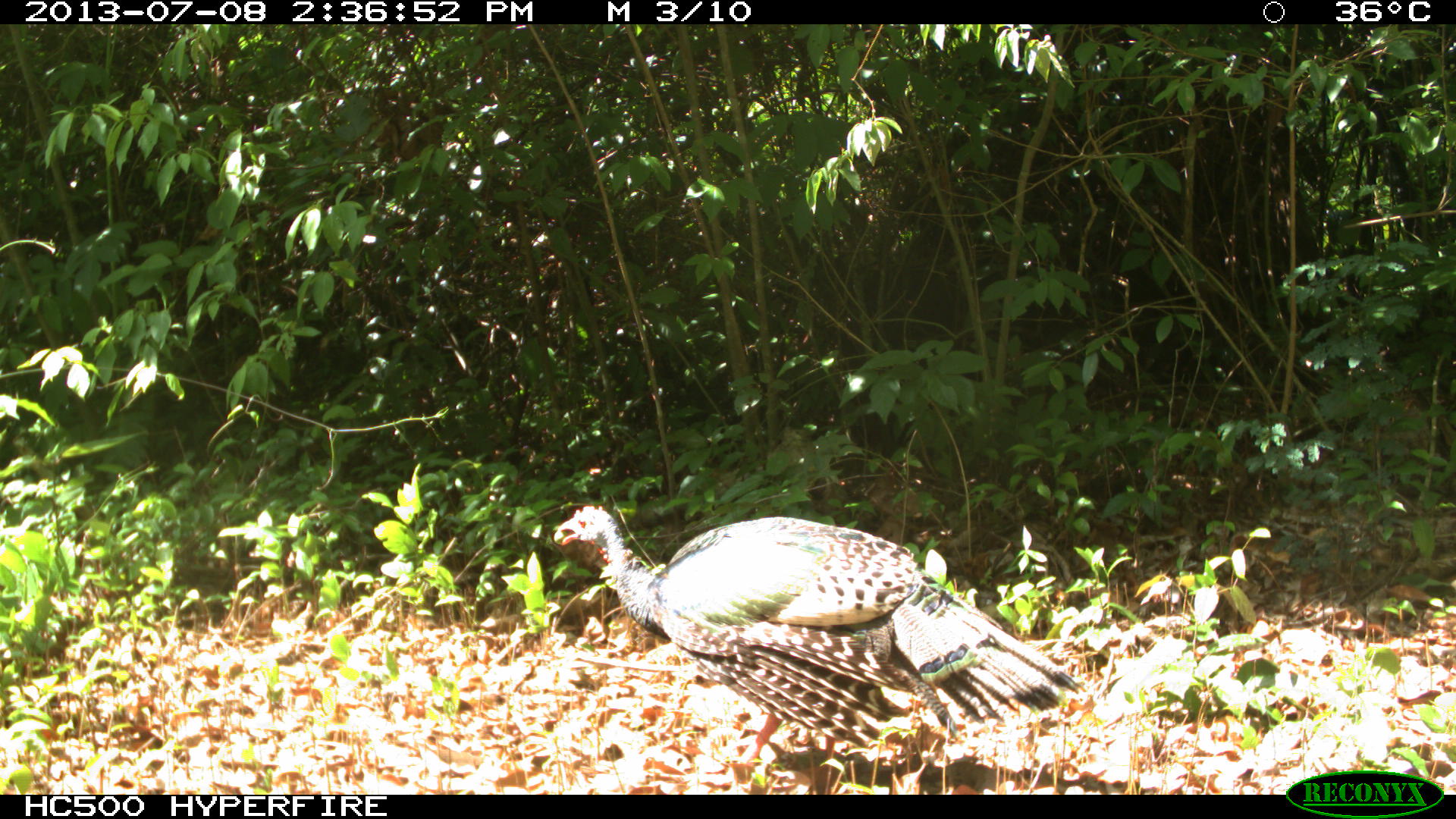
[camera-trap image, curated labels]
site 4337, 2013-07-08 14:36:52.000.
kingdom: Animalia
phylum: Chordata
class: Aves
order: Galliformes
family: Phasianidae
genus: Meleagris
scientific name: Meleagris ocellata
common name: ocellated turkey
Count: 1.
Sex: female.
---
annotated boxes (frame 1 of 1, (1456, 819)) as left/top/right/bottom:
meleagris ocellata: 554/505/1086/794